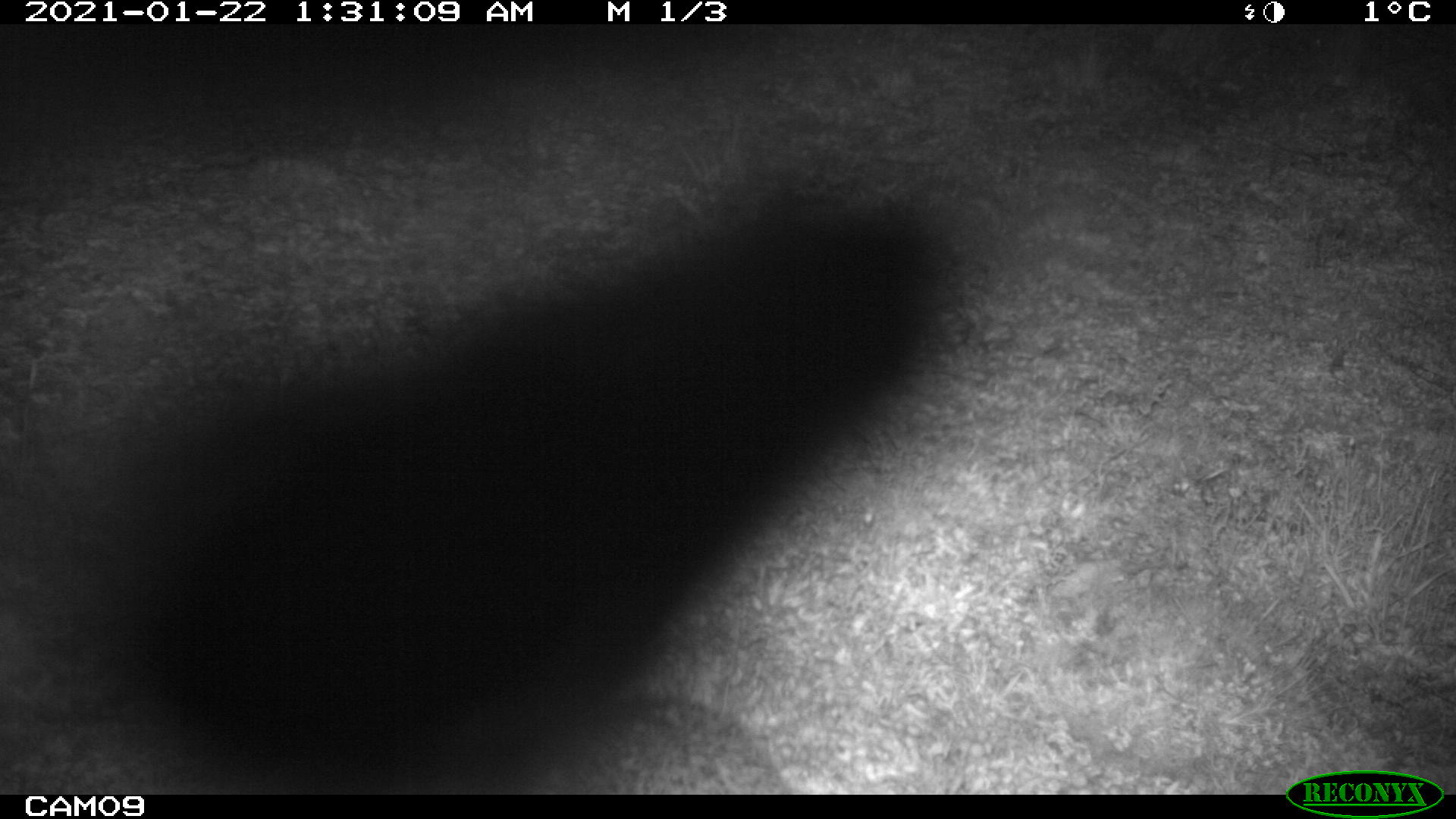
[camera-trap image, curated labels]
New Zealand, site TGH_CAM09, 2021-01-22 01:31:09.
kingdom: Animalia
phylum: Chordata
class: Mammalia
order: Eulipotyphla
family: Erinaceidae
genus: Erinaceus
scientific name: Erinaceus europaeus europaeus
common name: european hedgehog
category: hedgehog